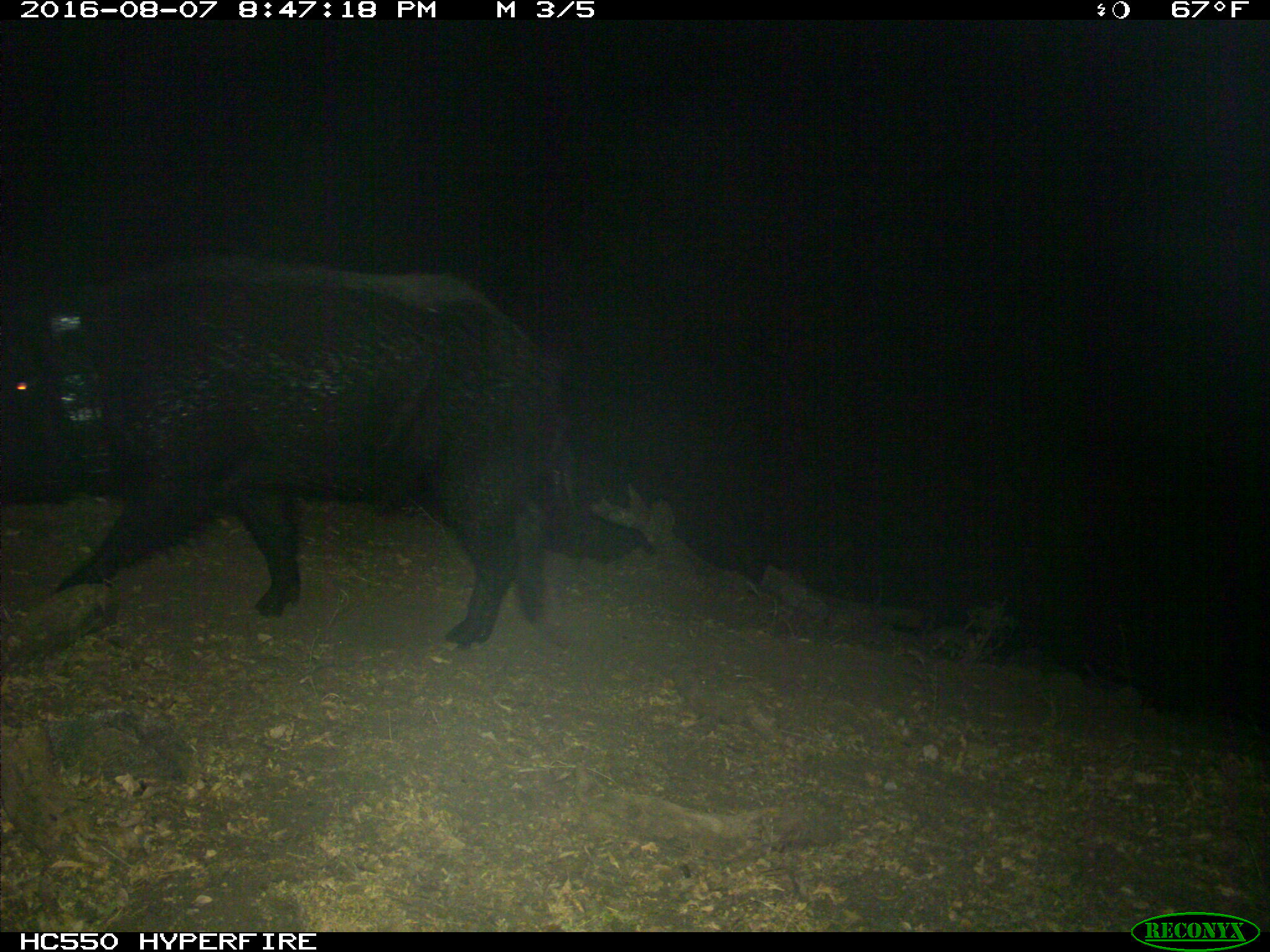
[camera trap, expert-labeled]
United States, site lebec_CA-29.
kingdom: Animalia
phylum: Chordata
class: Mammalia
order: Artiodactyla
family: Suidae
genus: Sus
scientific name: Sus scrofa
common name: wild boar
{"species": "Sus scrofa (wild boar)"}